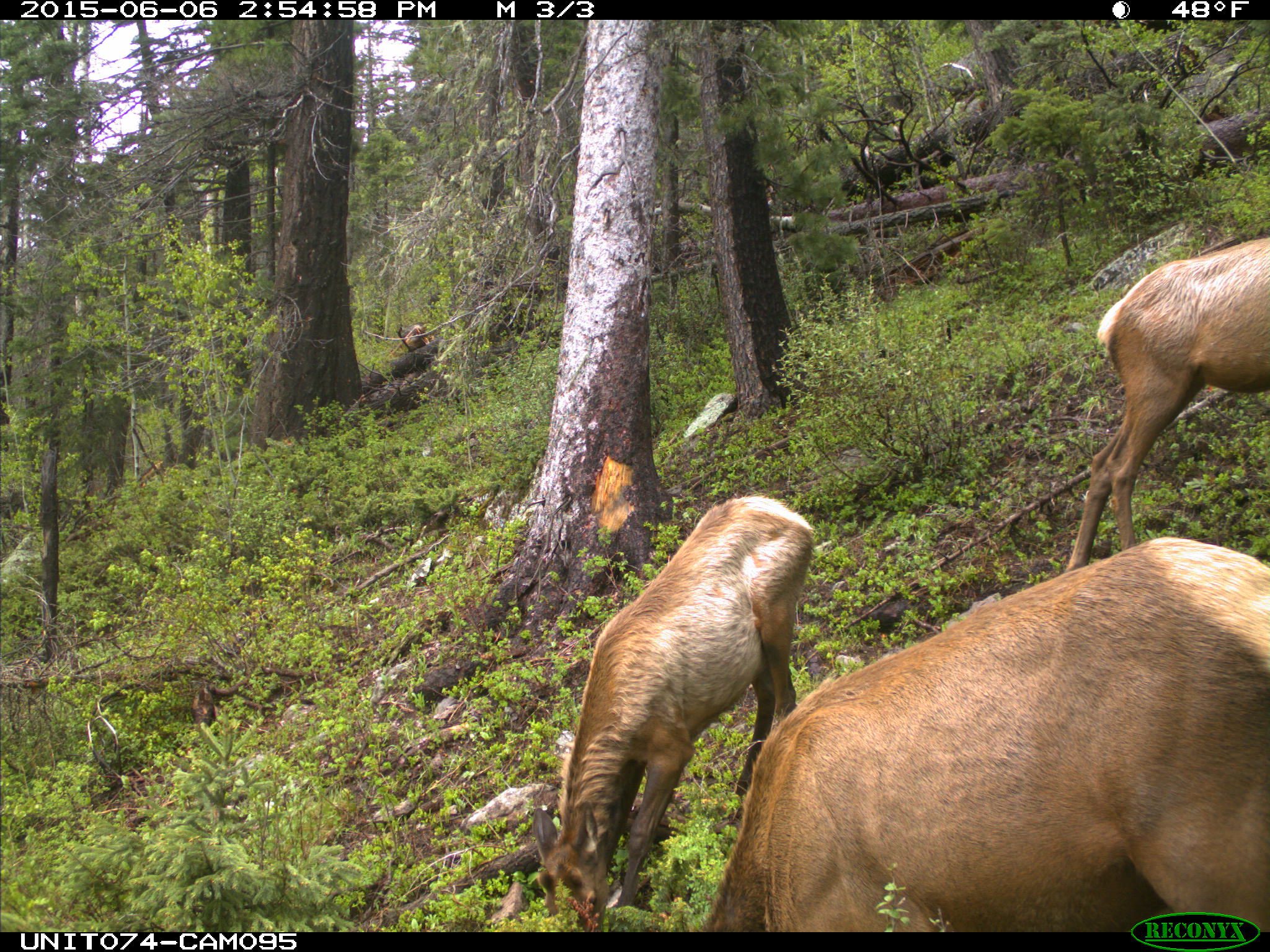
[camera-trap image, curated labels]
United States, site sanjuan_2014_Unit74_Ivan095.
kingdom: Animalia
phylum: Chordata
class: Mammalia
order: Artiodactyla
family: Cervidae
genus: Cervus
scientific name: Cervus elaphus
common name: red deer